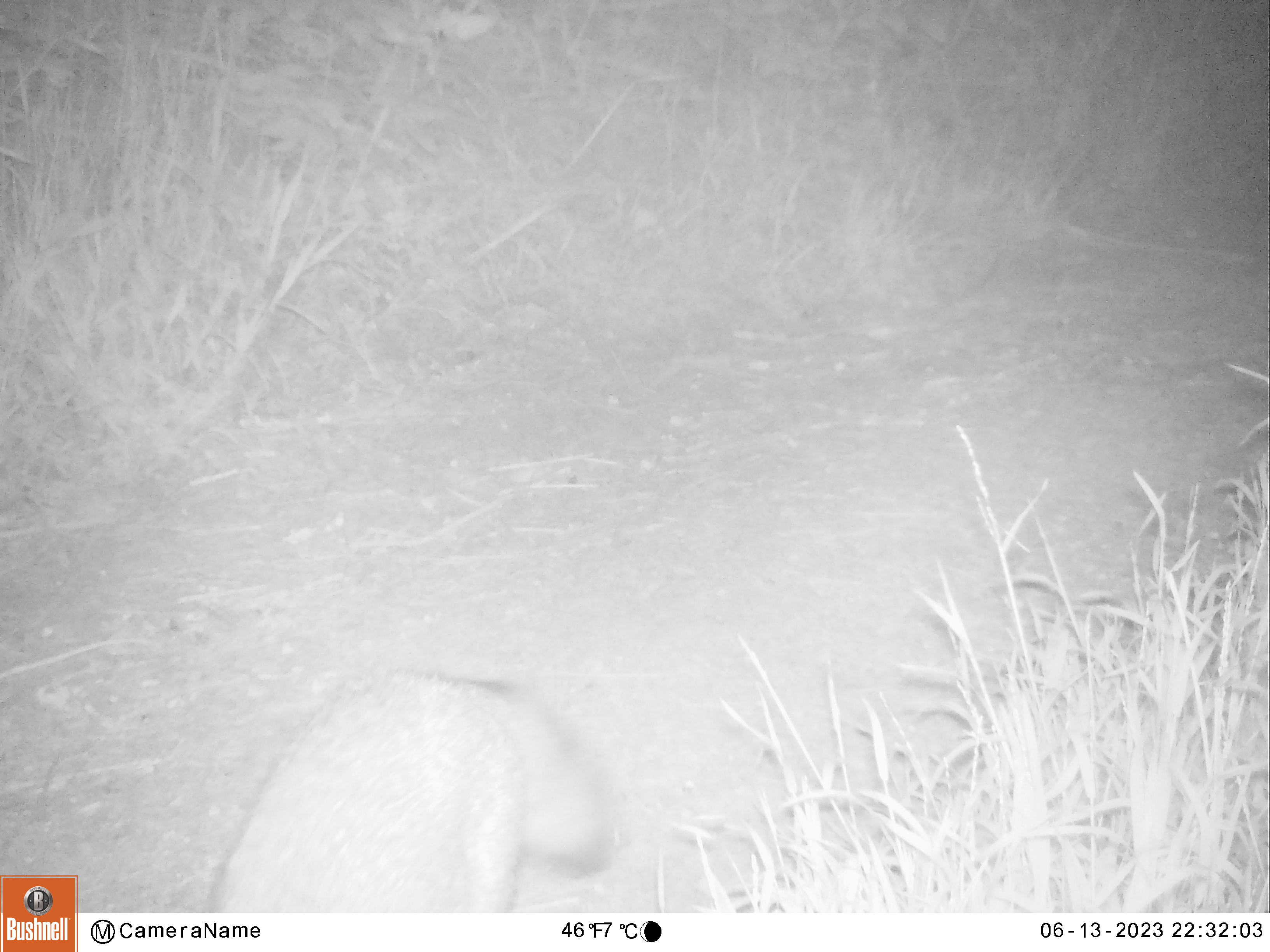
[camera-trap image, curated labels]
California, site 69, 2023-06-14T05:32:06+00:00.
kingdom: Animalia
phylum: Chordata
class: Mammalia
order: Carnivora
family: Canidae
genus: Urocyon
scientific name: Urocyon cinereoargenteus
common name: gray fox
Gray fox (Urocyon cinereoargenteus).